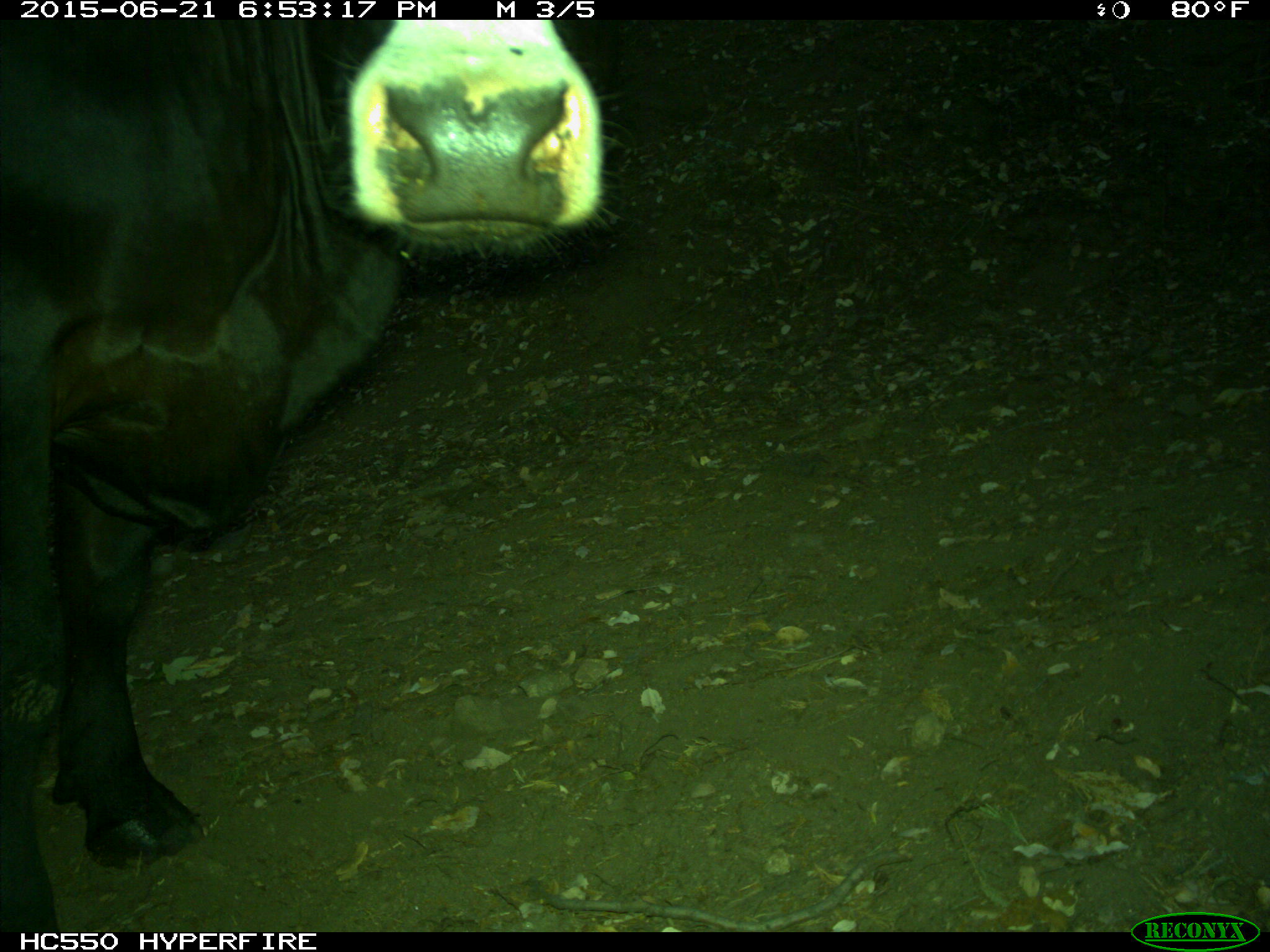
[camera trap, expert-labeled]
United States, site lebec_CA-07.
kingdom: Animalia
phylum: Chordata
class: Mammalia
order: Artiodactyla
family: Bovidae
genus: Bos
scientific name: Bos taurus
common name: domestic cow